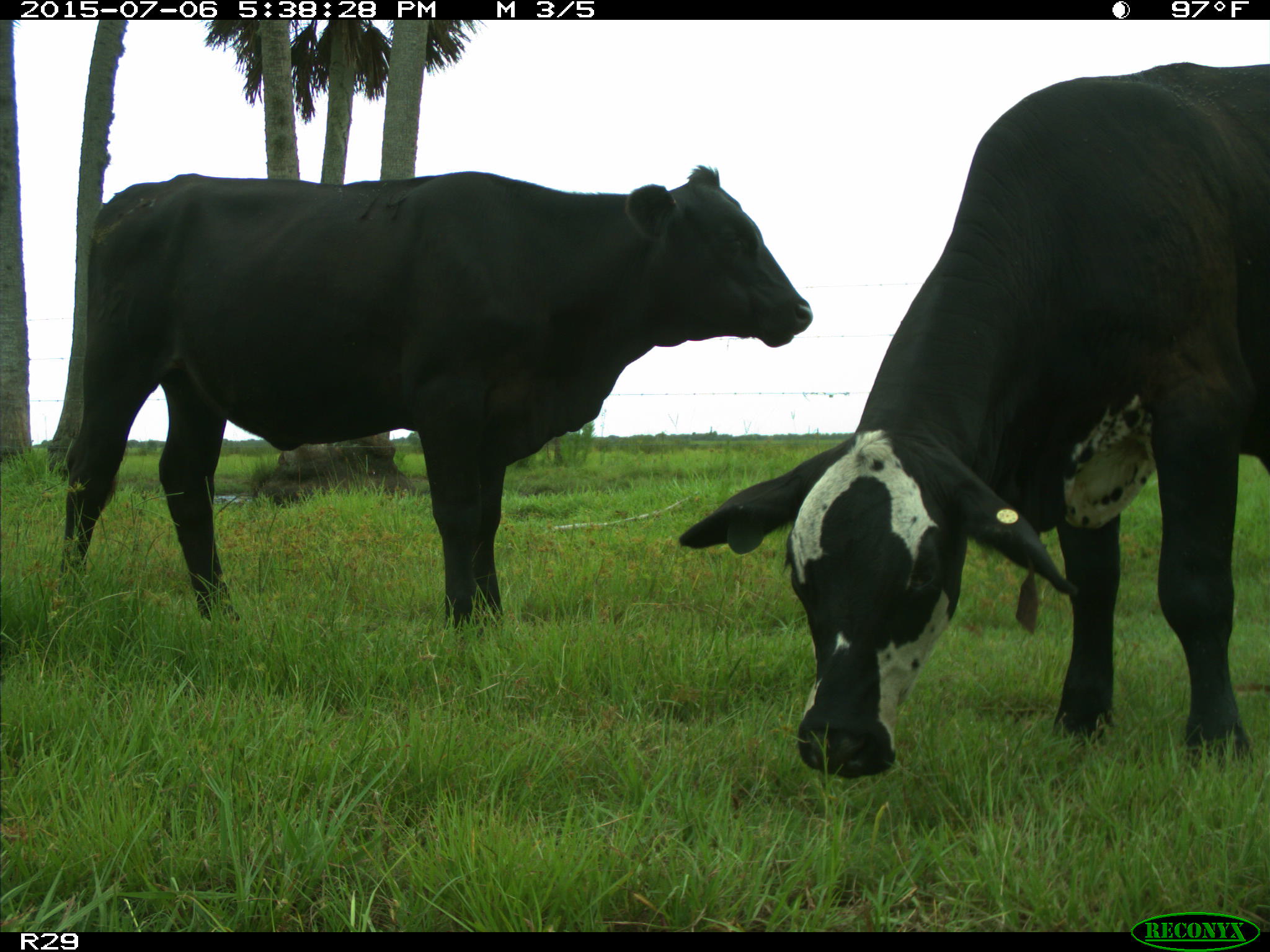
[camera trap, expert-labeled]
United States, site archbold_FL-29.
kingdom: Animalia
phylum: Chordata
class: Mammalia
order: Artiodactyla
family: Bovidae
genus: Bos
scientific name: Bos taurus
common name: domestic cow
Bos taurus (domestic cow).